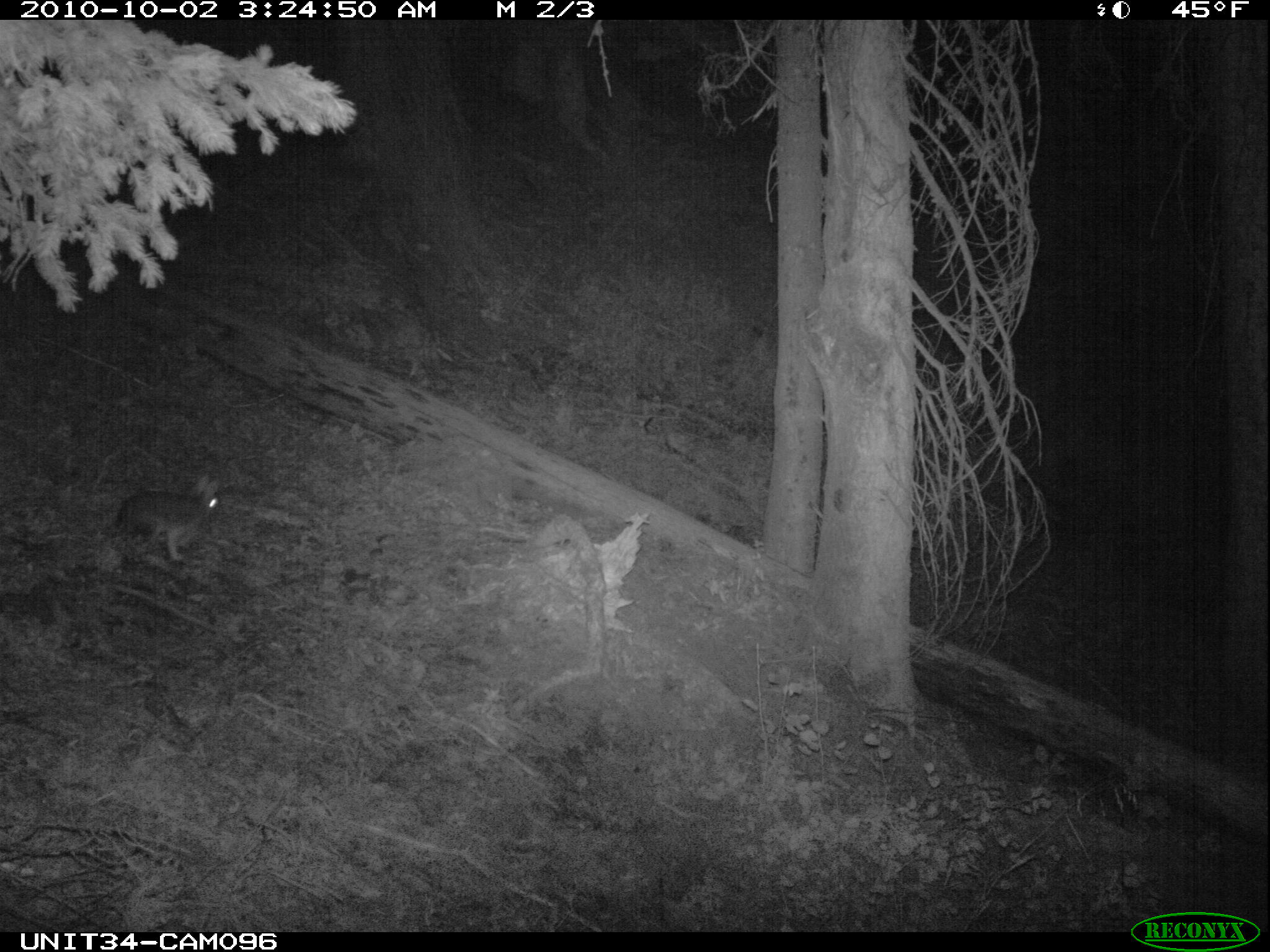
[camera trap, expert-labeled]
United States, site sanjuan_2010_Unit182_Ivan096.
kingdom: Animalia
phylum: Chordata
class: Mammalia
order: Lagomorpha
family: Leporidae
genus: Lepus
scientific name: Lepus americanus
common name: snowshoe hare